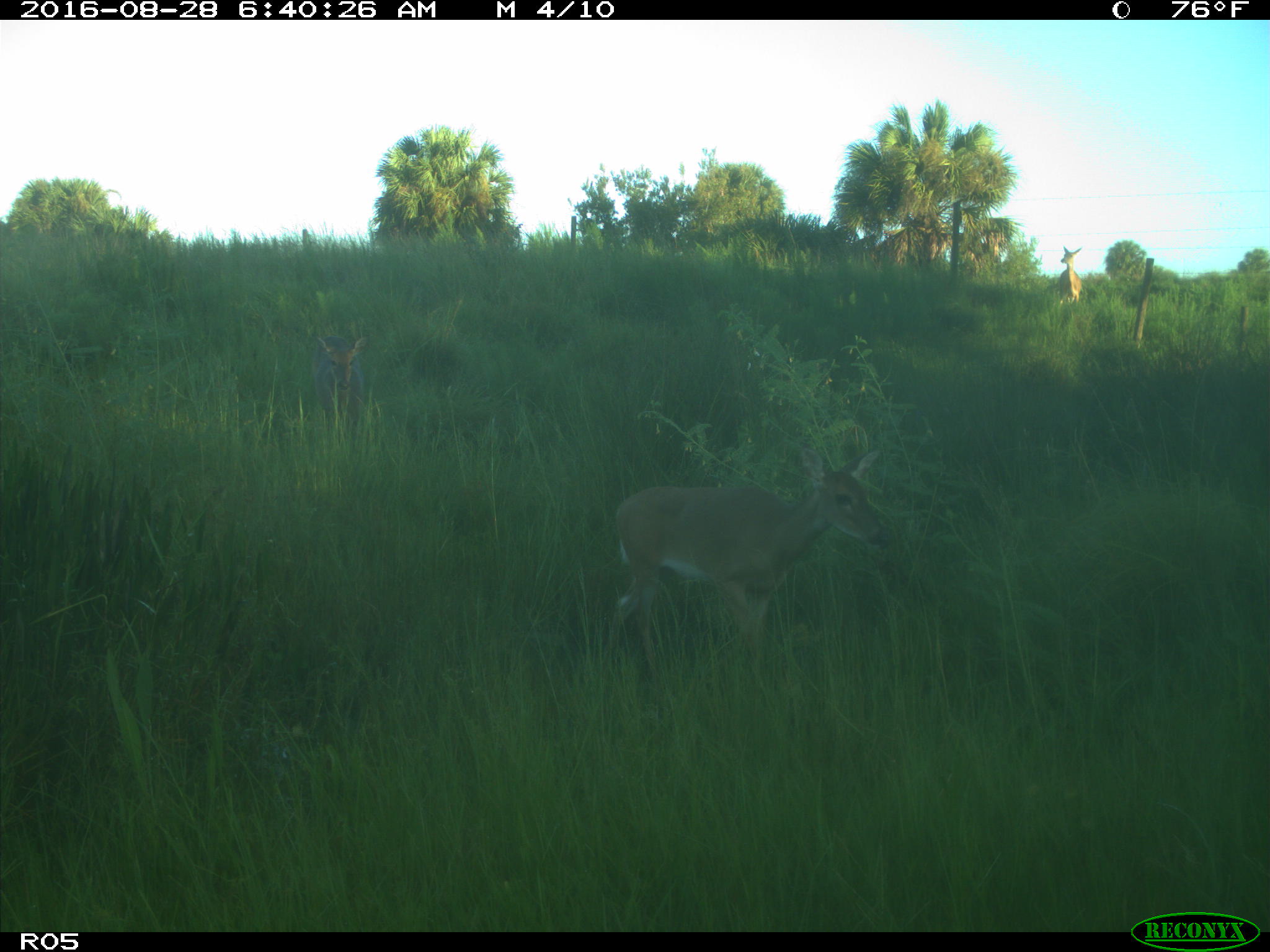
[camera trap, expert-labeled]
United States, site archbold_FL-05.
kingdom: Animalia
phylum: Chordata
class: Mammalia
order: Artiodactyla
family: Cervidae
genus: Odocoileus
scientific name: Odocoileus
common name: deer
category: unidentified deer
Unidentified deer (deer) (Odocoileus).